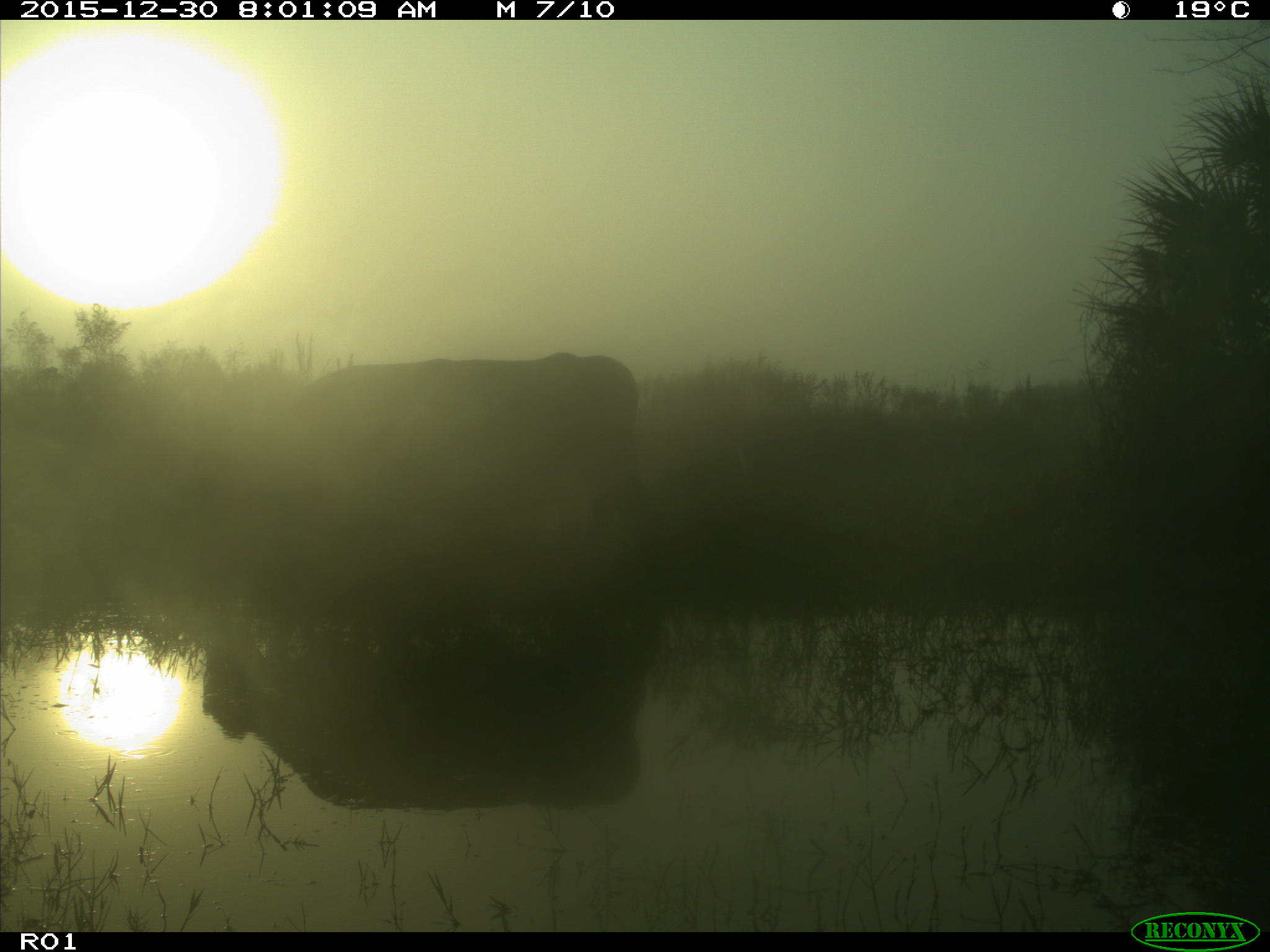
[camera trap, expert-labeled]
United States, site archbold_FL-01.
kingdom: Animalia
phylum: Chordata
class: Mammalia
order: Artiodactyla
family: Bovidae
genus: Bos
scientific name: Bos taurus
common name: domestic cow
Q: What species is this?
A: Bos taurus (domestic cow).